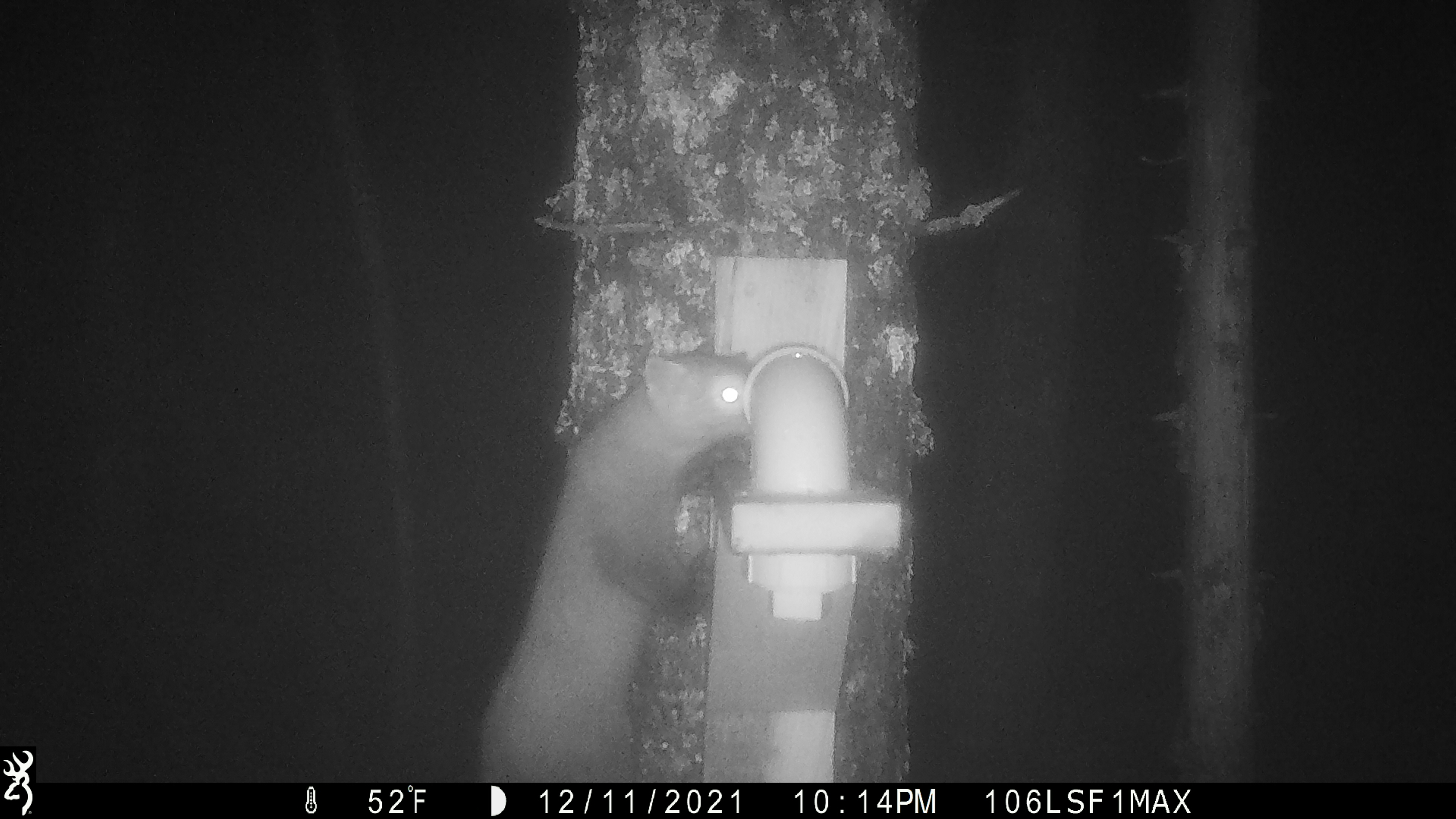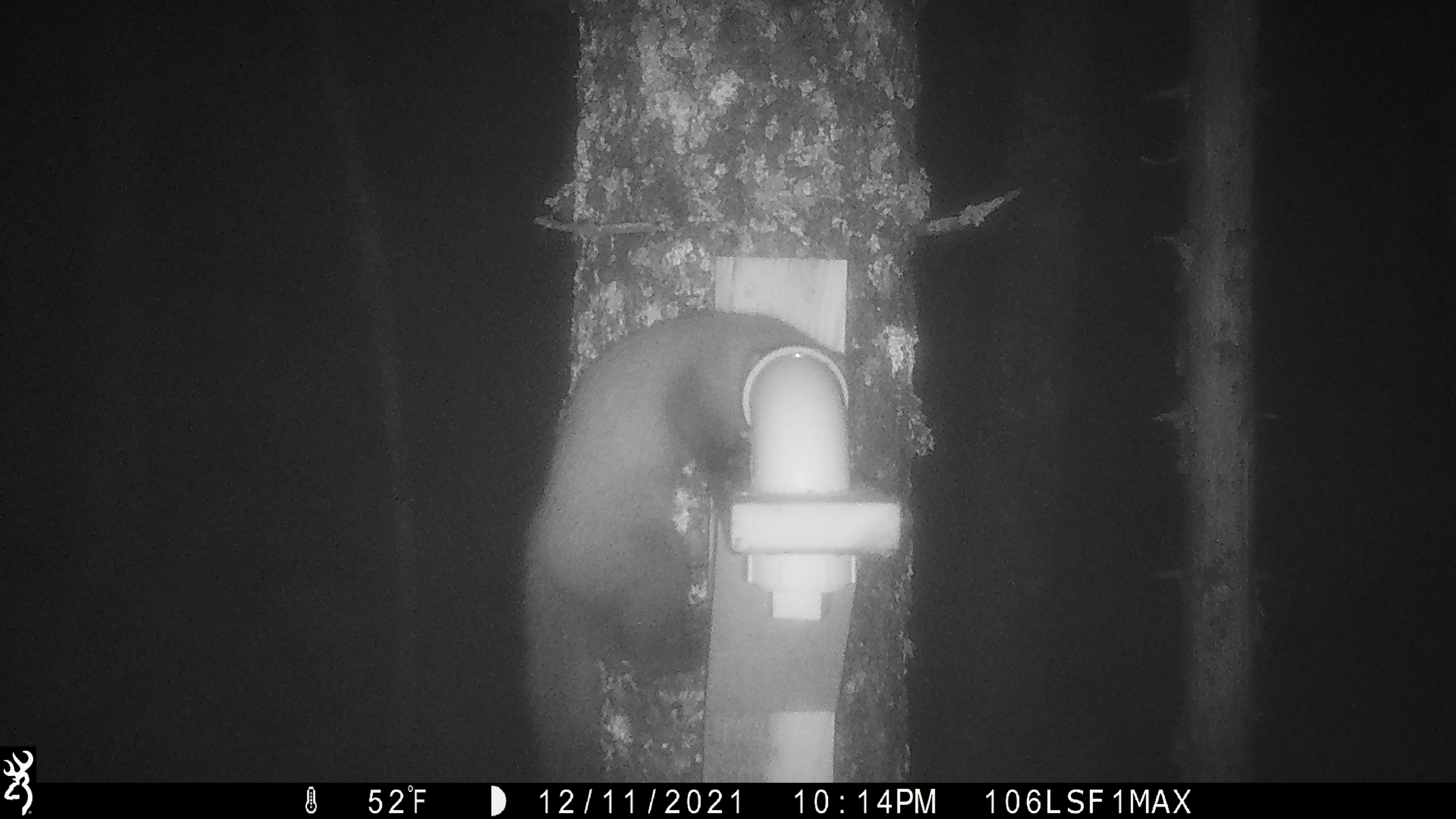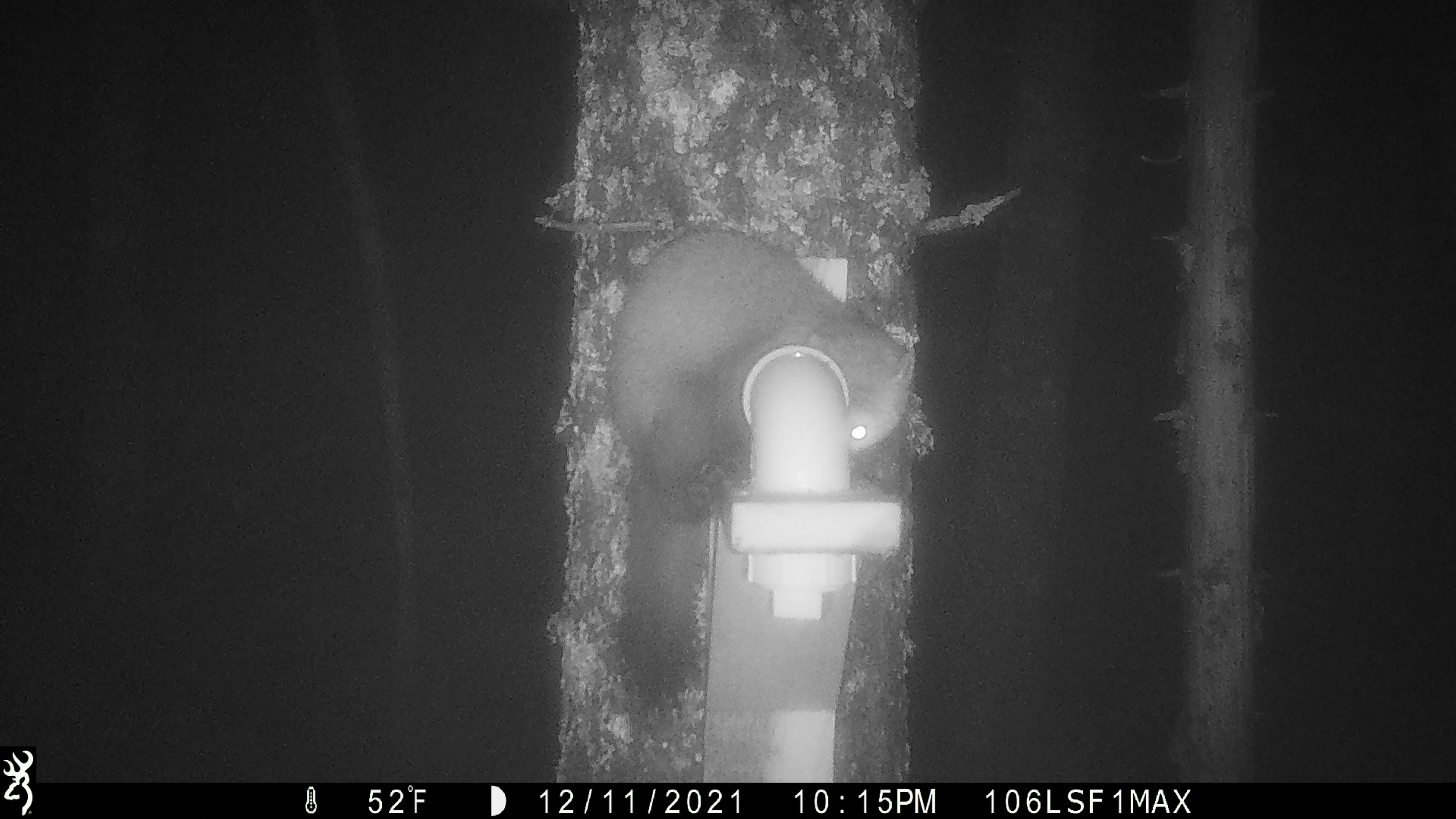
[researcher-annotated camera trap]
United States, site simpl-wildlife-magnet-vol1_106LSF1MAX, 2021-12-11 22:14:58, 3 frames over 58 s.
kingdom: Animalia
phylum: Chordata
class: Mammalia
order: Carnivora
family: Mustelidae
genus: Martes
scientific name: Martes americana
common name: american marten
American marten (Martes americana).